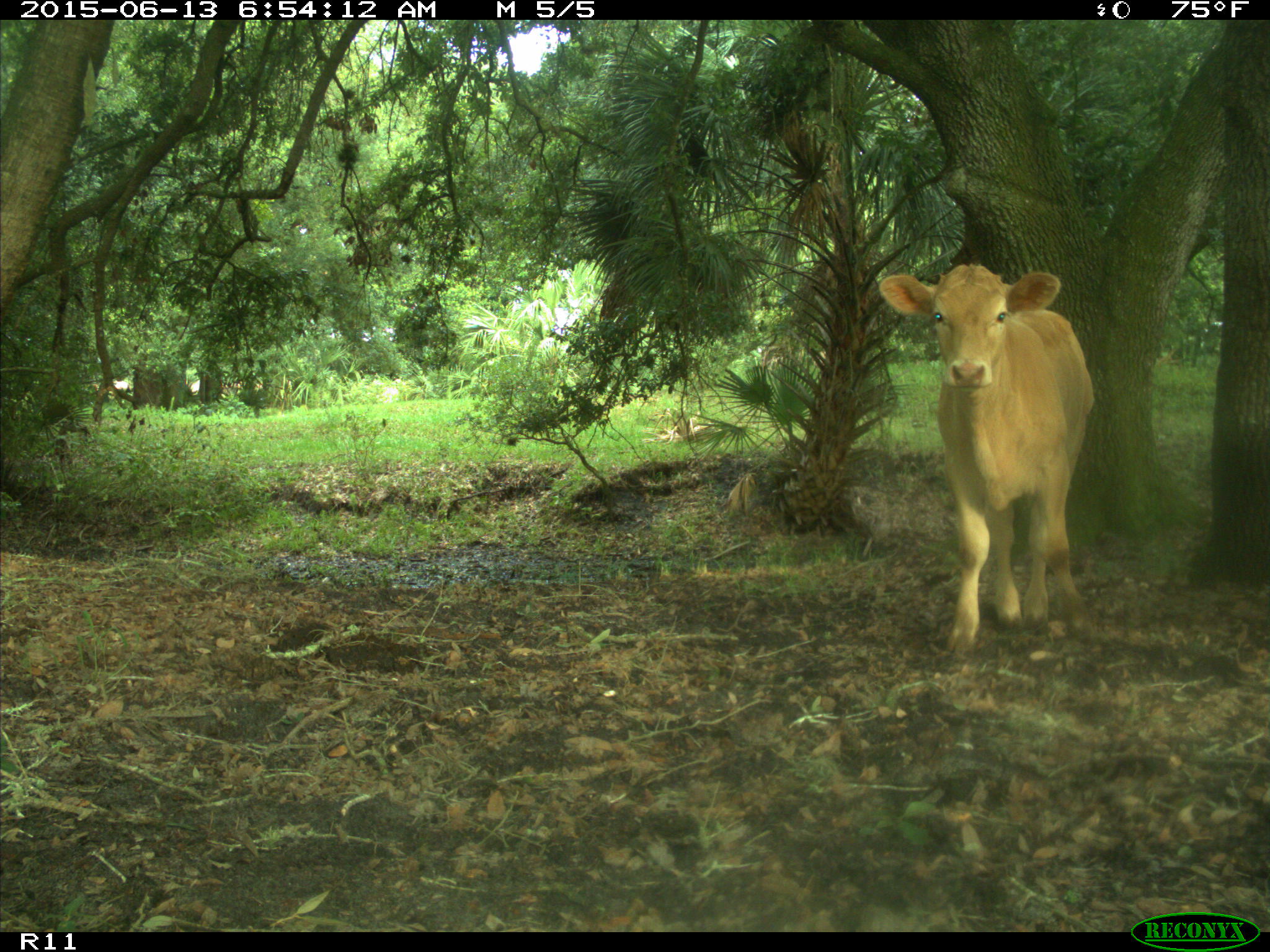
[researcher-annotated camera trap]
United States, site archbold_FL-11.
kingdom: Animalia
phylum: Chordata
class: Mammalia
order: Artiodactyla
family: Bovidae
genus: Bos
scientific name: Bos taurus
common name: domestic cow